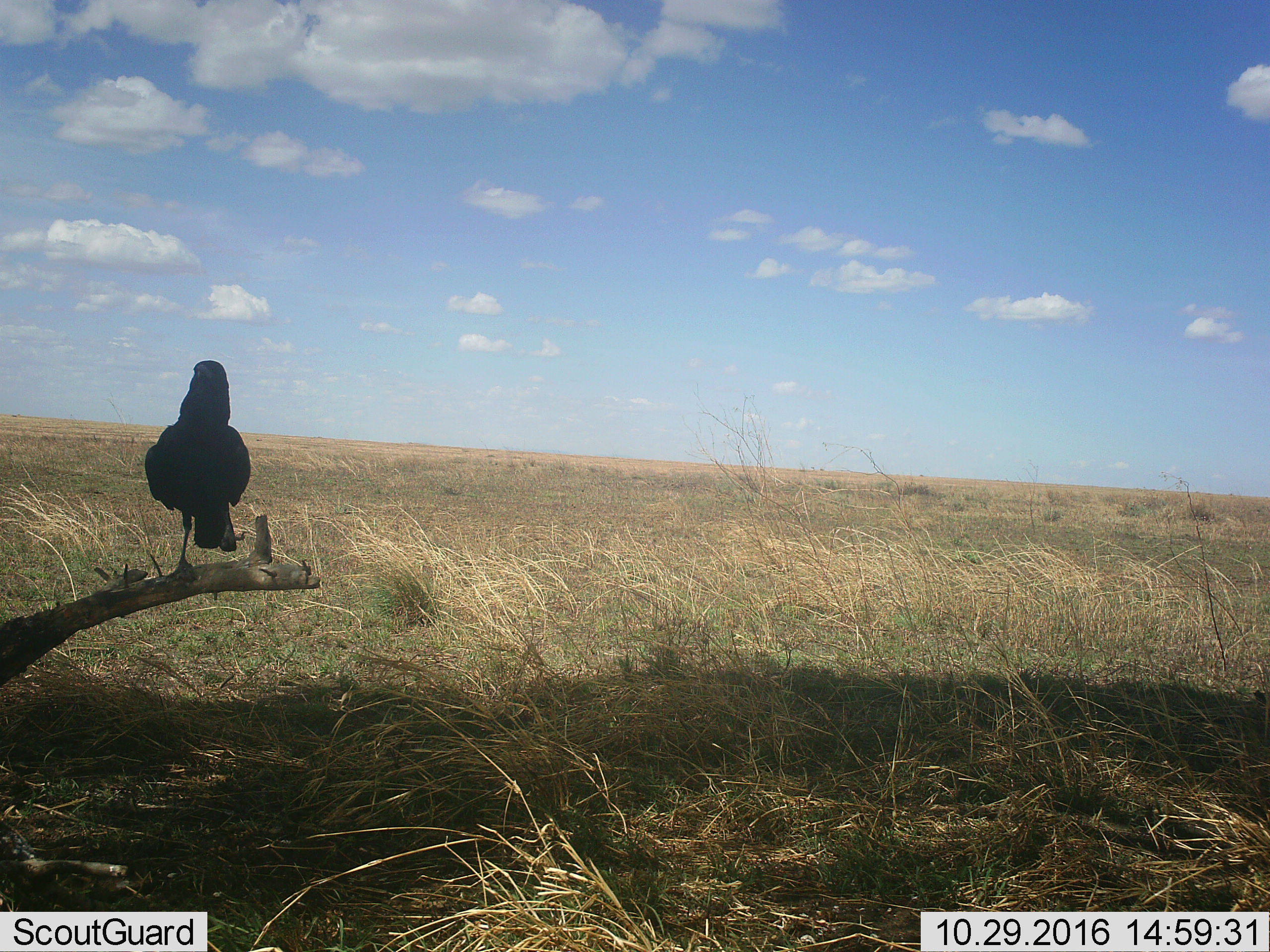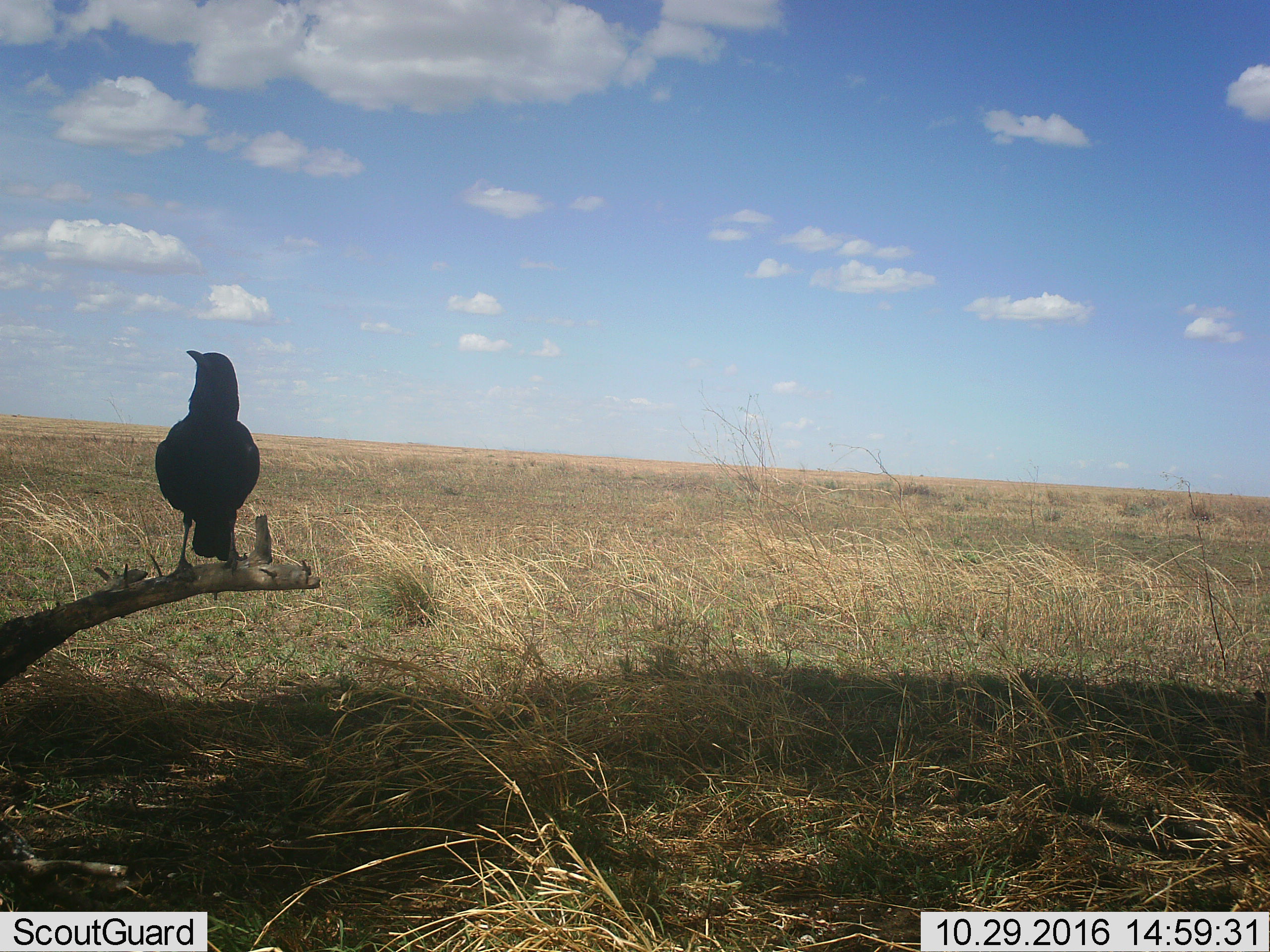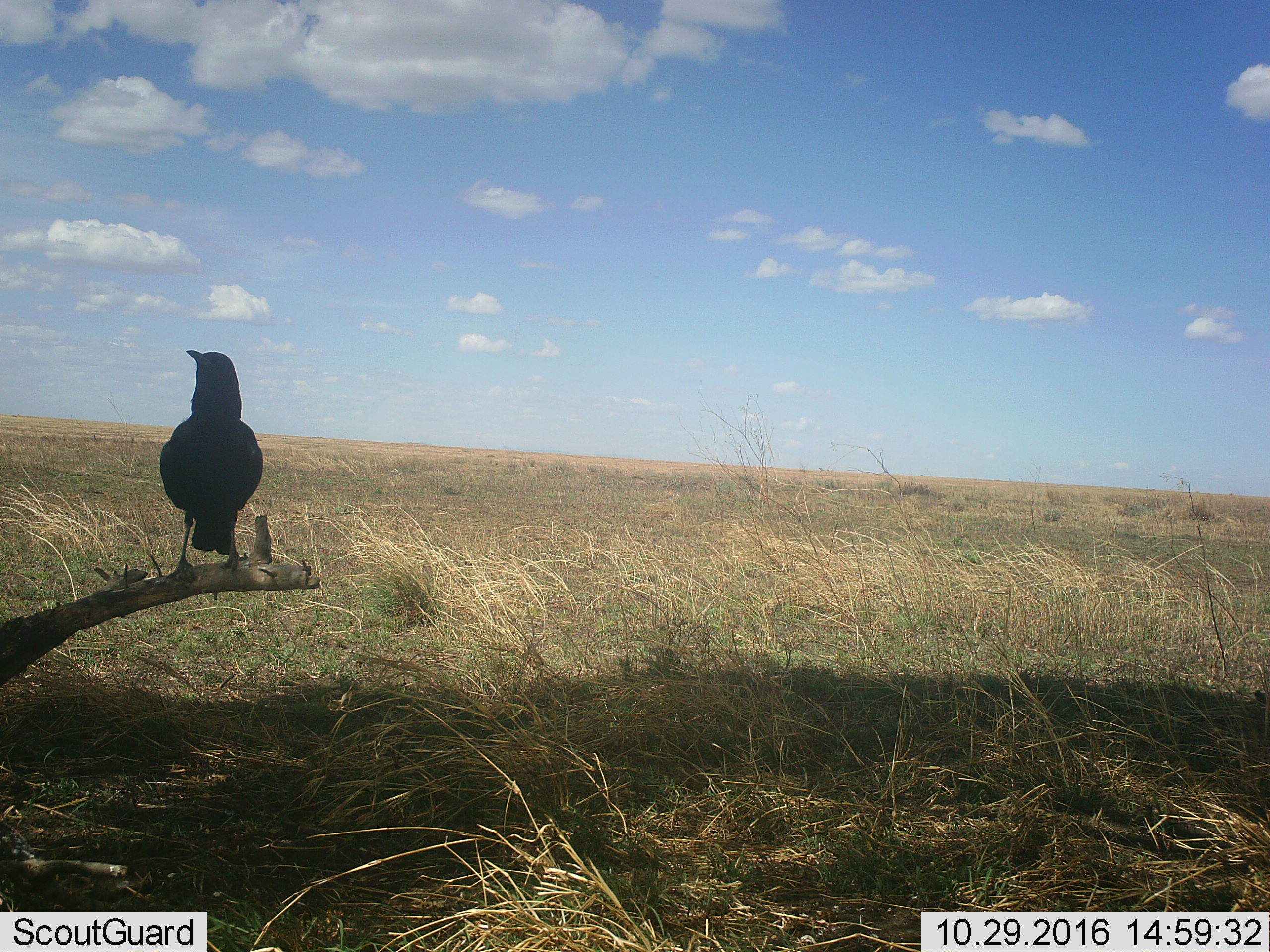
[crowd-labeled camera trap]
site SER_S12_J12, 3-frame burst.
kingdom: Animalia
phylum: Chordata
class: Aves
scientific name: Aves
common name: bird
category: birdother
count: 1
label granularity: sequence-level